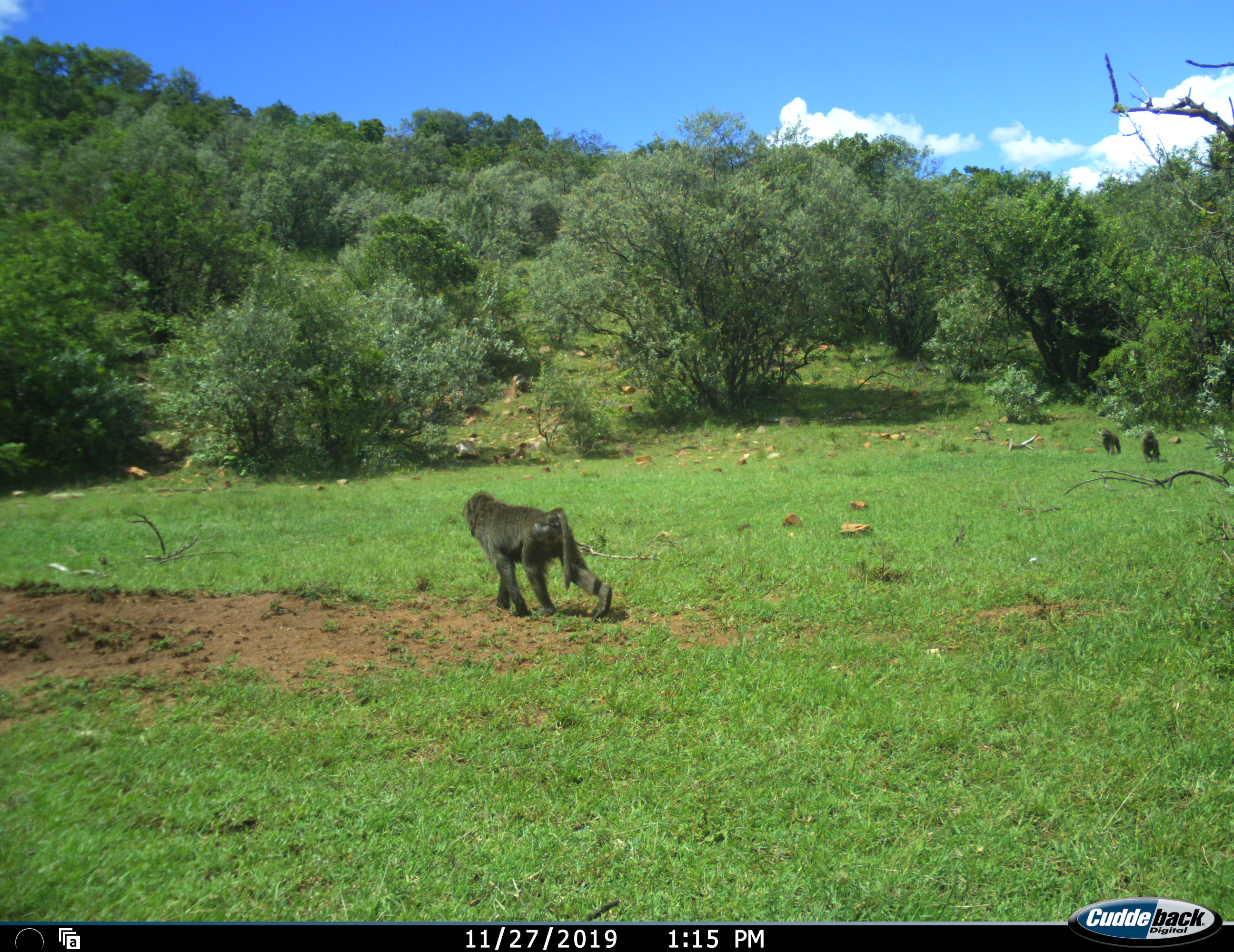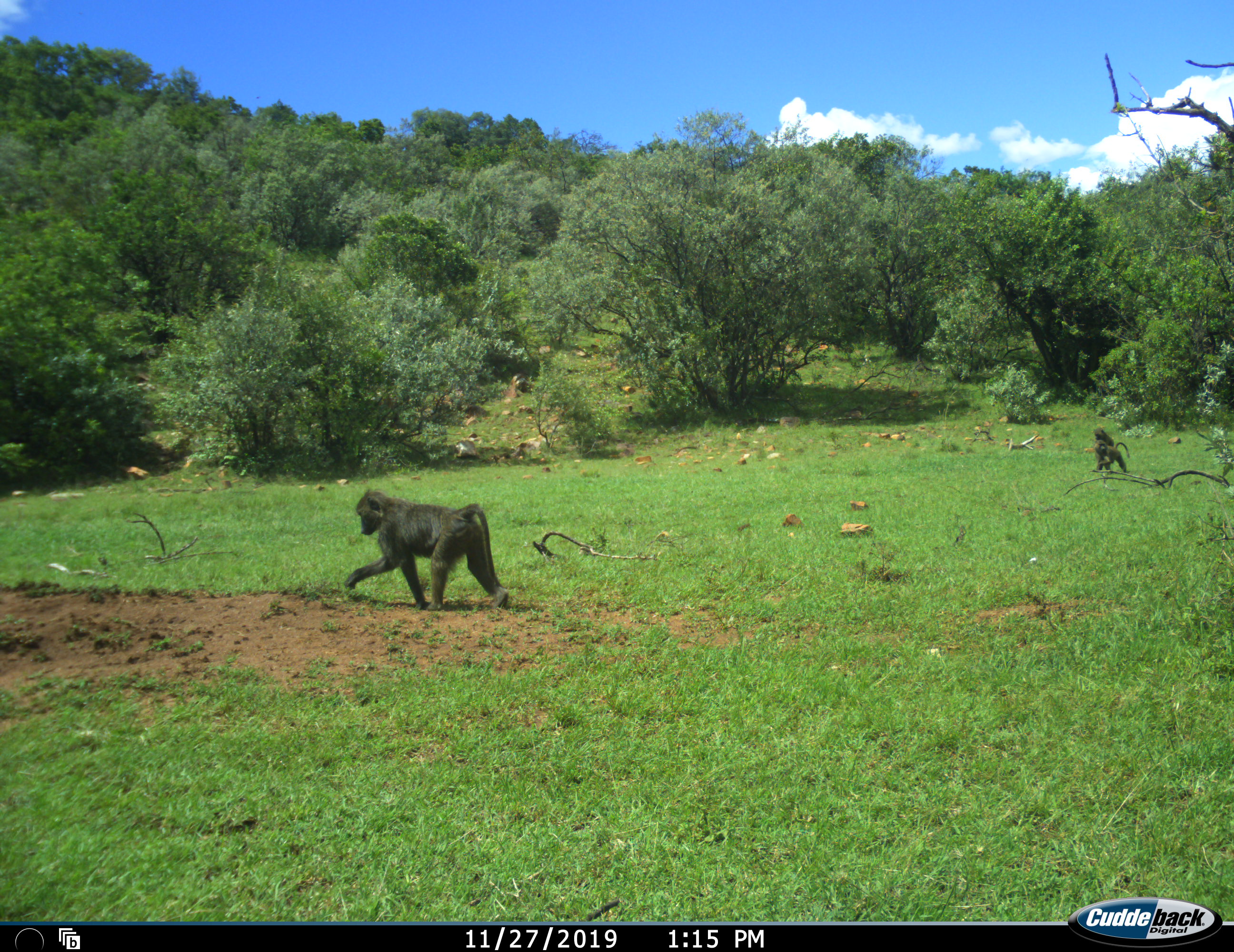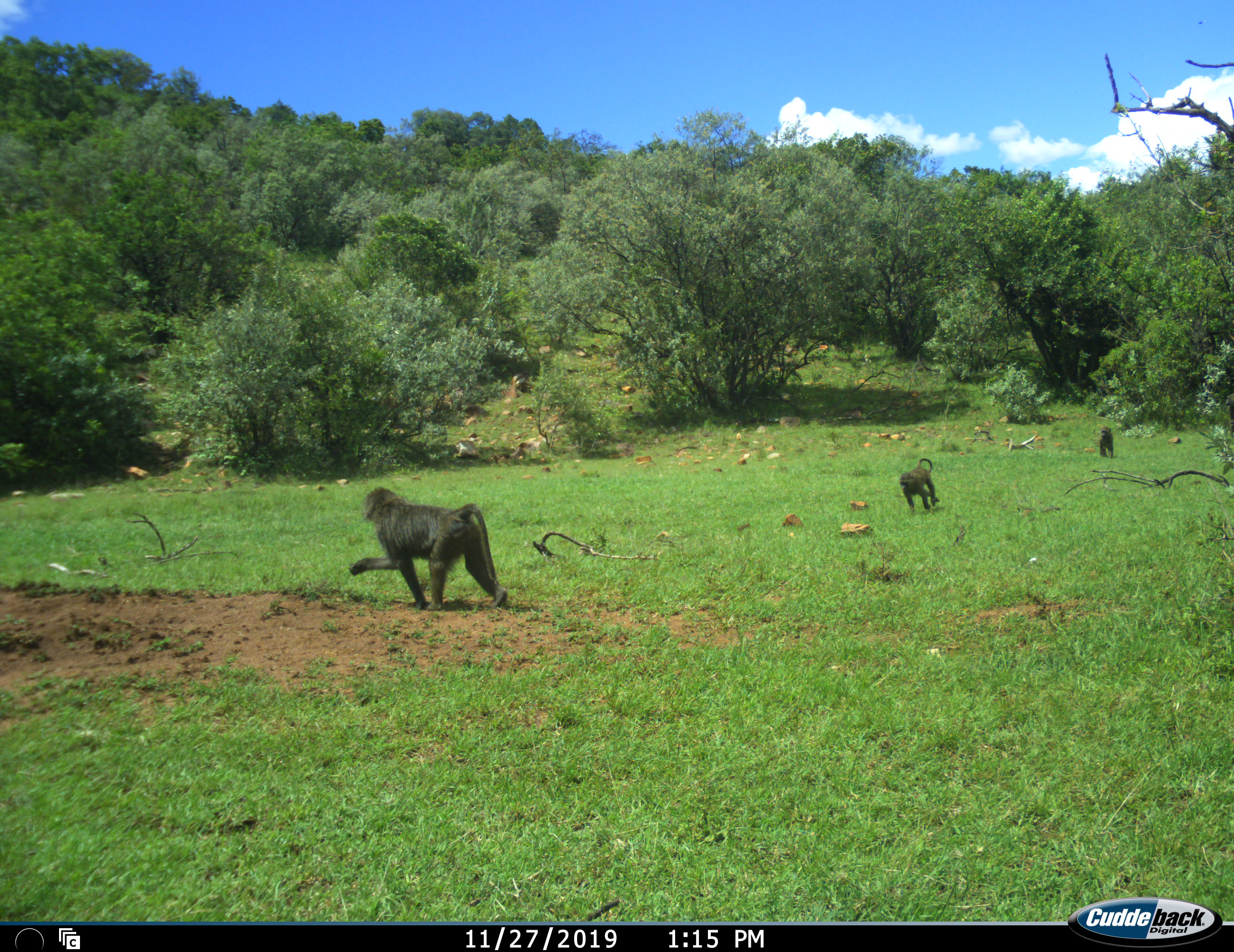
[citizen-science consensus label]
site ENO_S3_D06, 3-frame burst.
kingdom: Animalia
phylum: Chordata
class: Mammalia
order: Primates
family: Cercopithecidae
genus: Papio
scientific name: Papio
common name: baboon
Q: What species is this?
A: Baboon (Papio).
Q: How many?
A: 3.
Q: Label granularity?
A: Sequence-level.